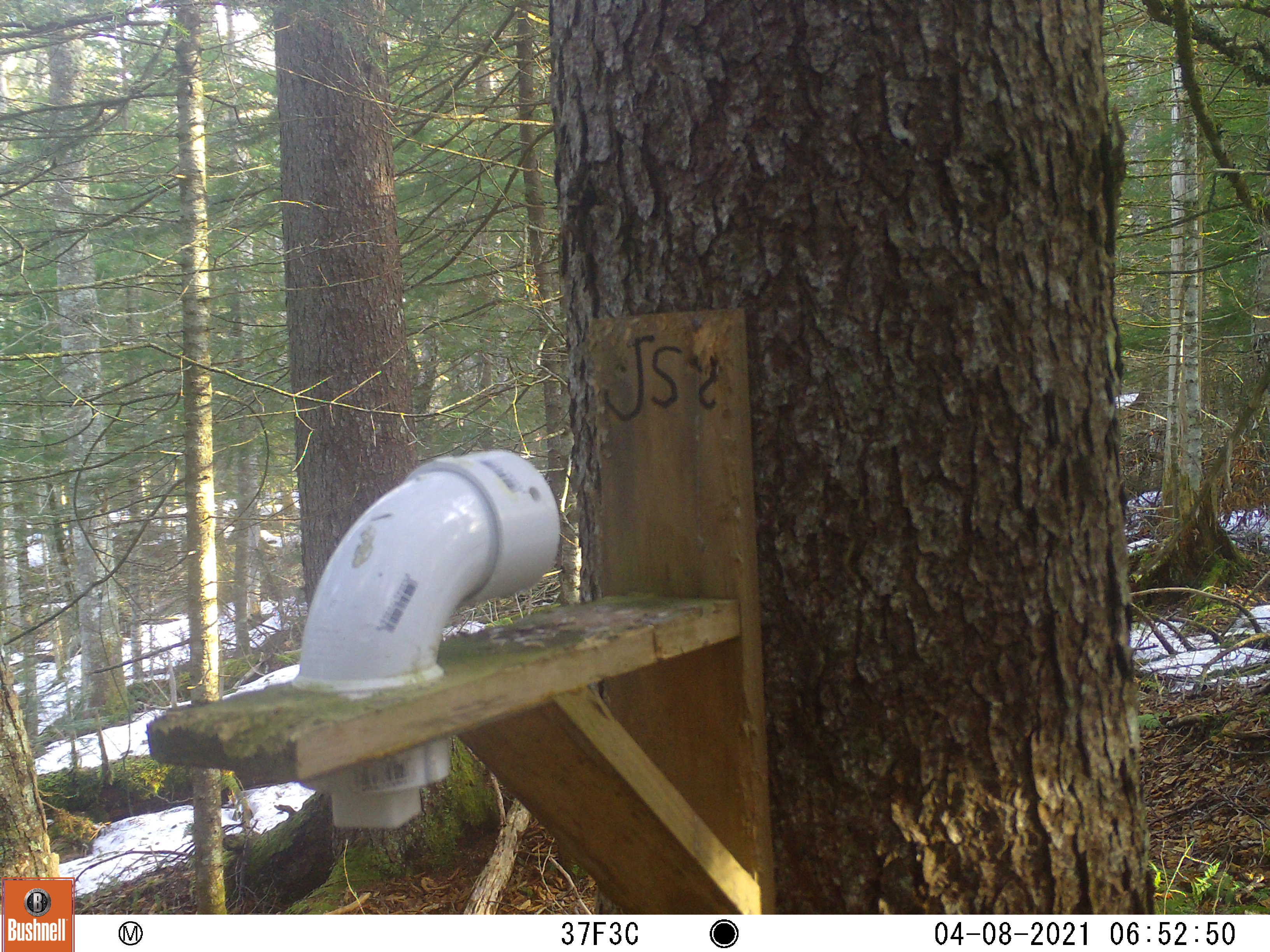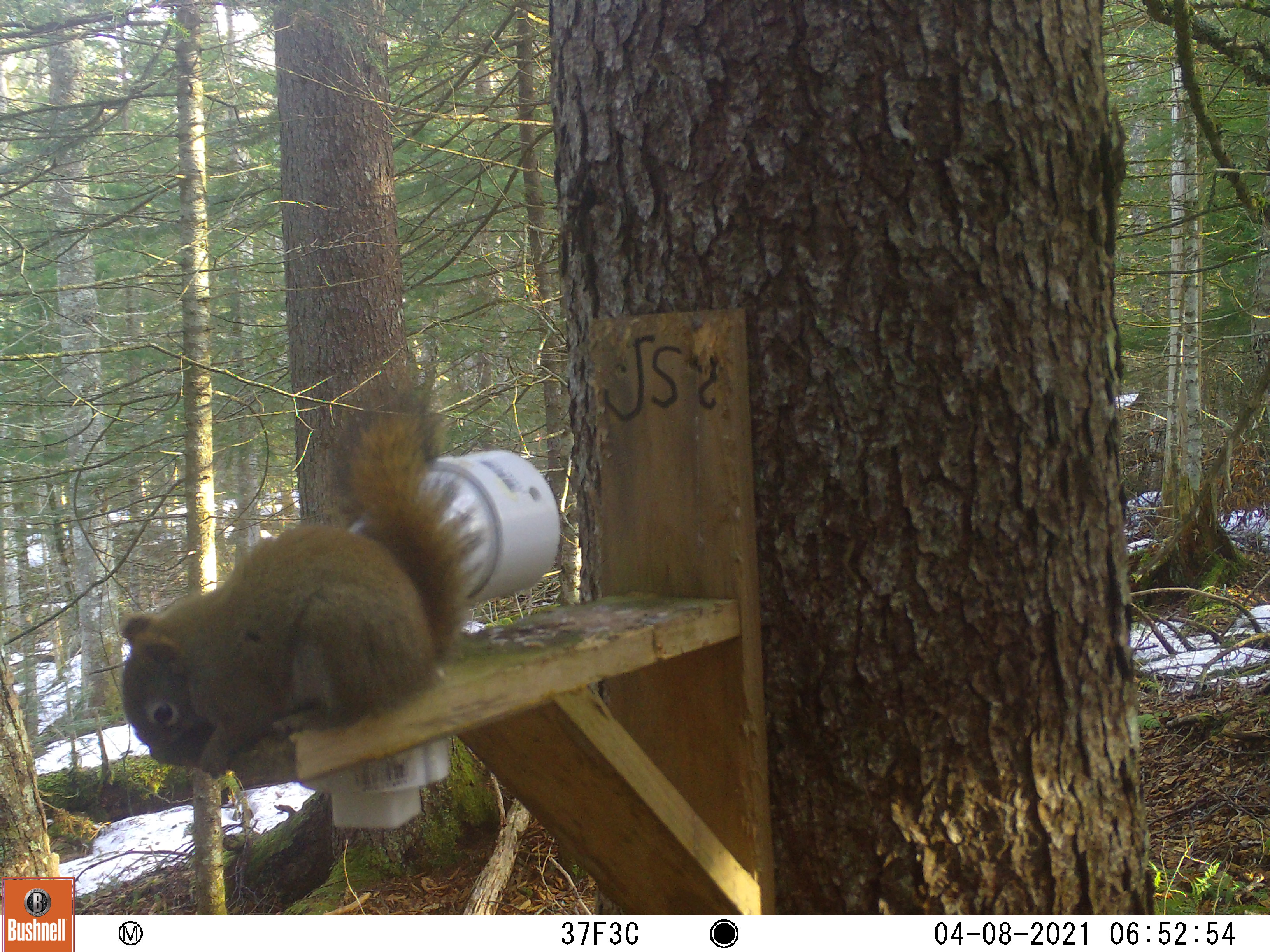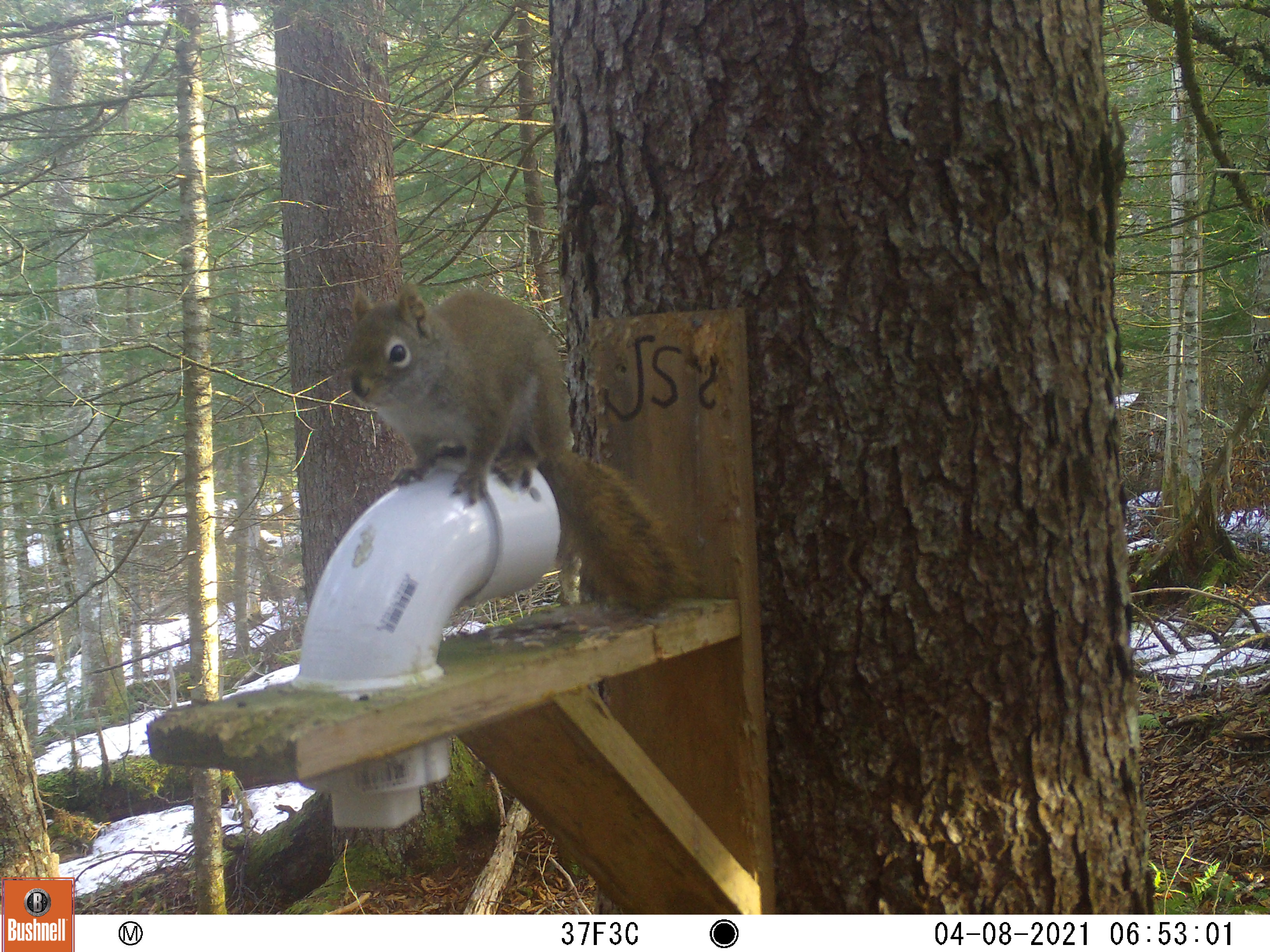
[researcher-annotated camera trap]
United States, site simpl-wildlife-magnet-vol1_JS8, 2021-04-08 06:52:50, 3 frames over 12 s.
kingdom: Animalia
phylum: Chordata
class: Mammalia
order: Rodentia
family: Sciuridae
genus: Tamiasciurus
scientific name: Tamiasciurus hudsonicus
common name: red squirrel